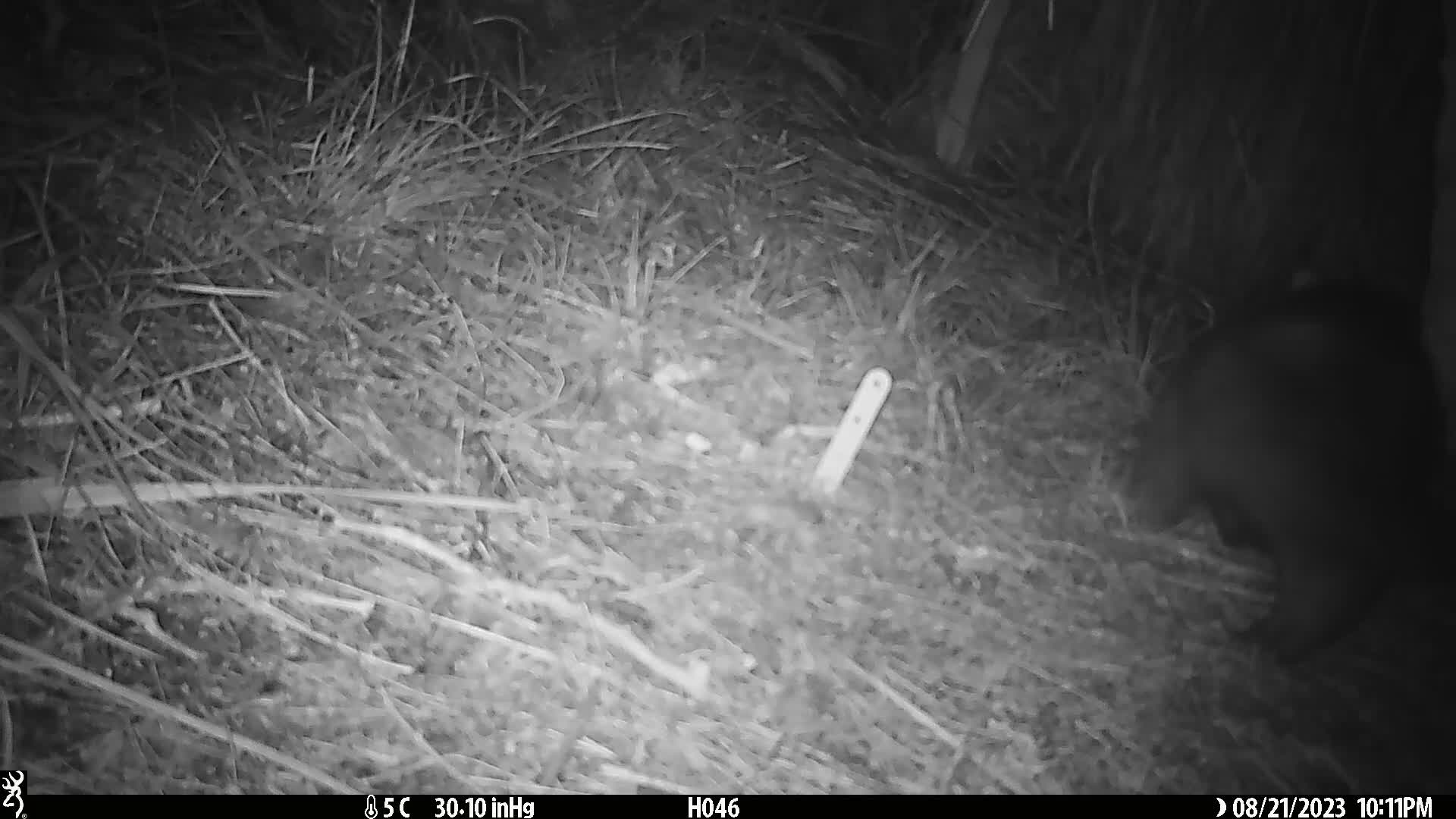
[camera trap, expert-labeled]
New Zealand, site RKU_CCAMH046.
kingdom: Animalia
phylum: Chordata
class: Mammalia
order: Diprotodontia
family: Phalangeridae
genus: Trichosurus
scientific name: Trichosurus vulpecula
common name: common brushtail possum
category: possum